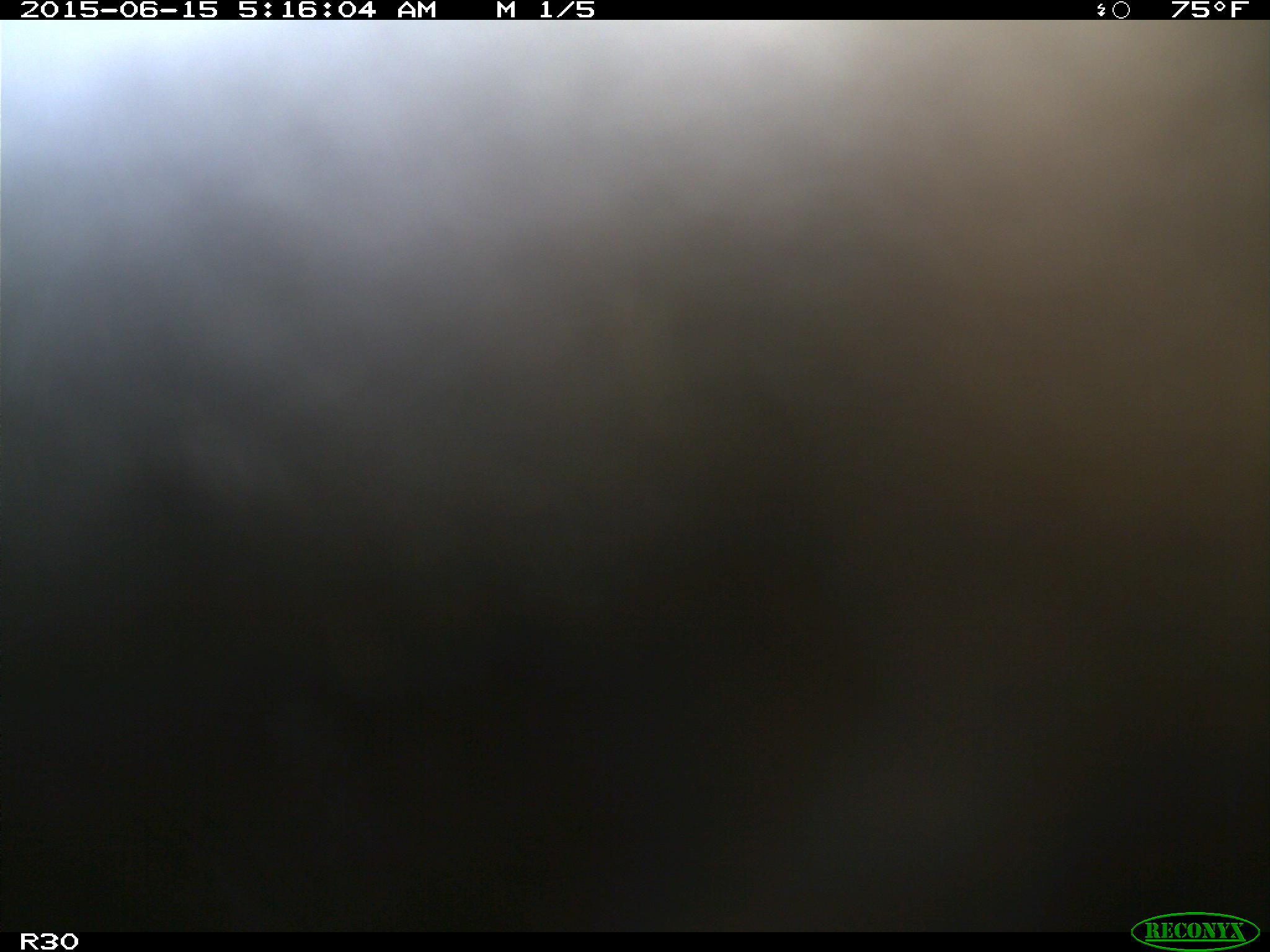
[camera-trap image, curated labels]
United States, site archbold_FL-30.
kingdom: Animalia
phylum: Chordata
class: Mammalia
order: Artiodactyla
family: Bovidae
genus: Bos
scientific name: Bos taurus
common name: domestic cow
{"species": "Bos taurus (domestic cow)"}